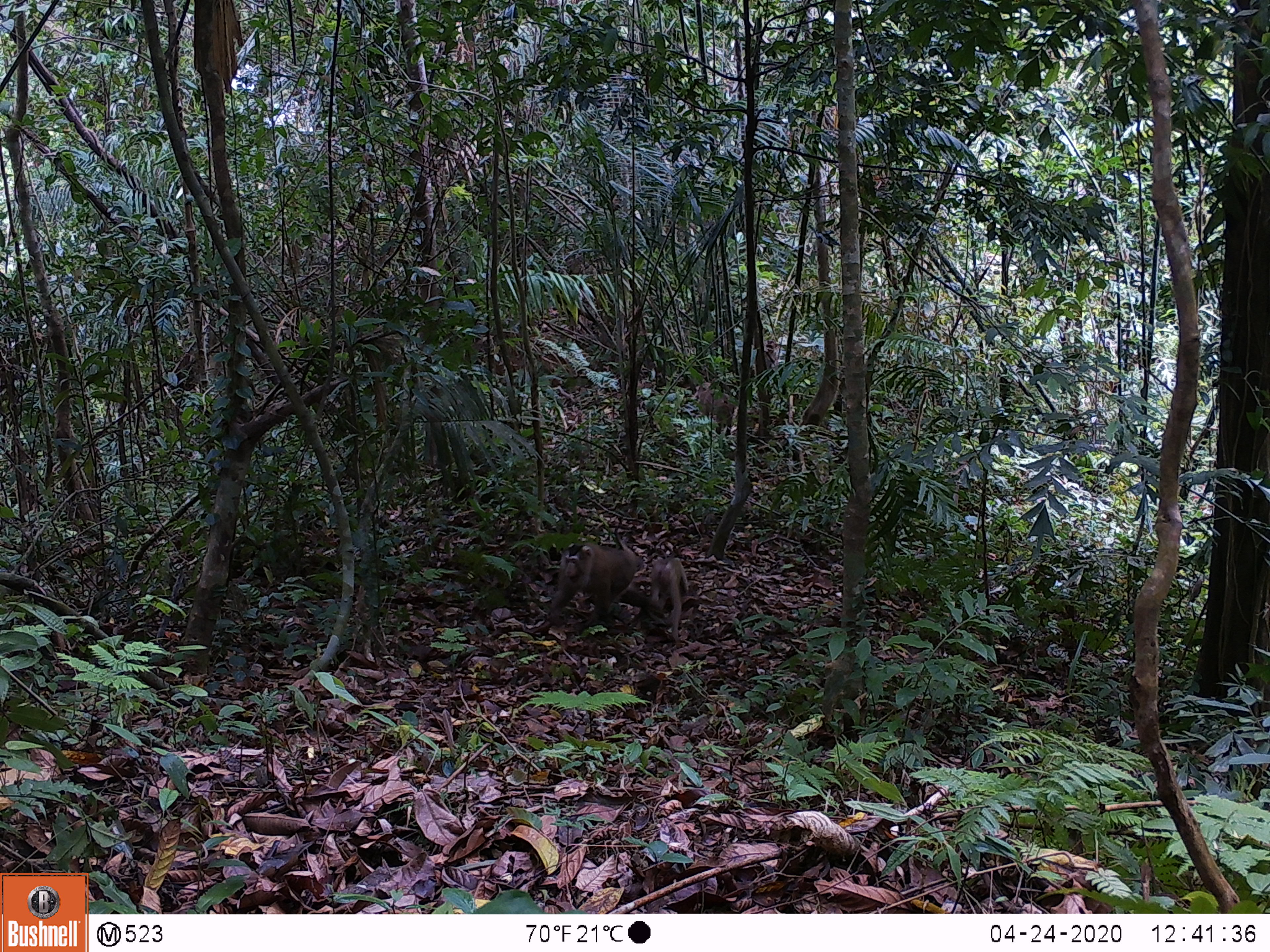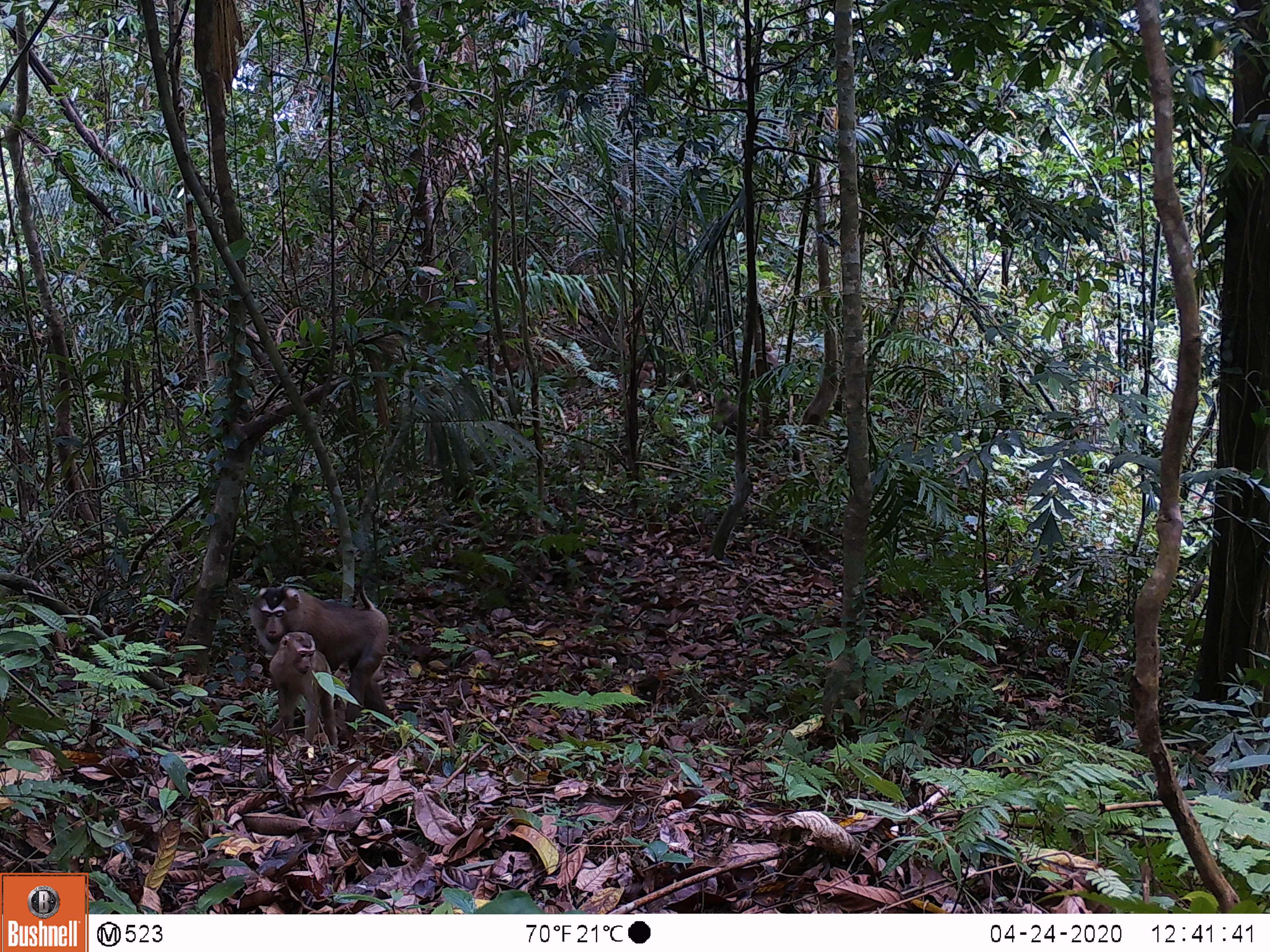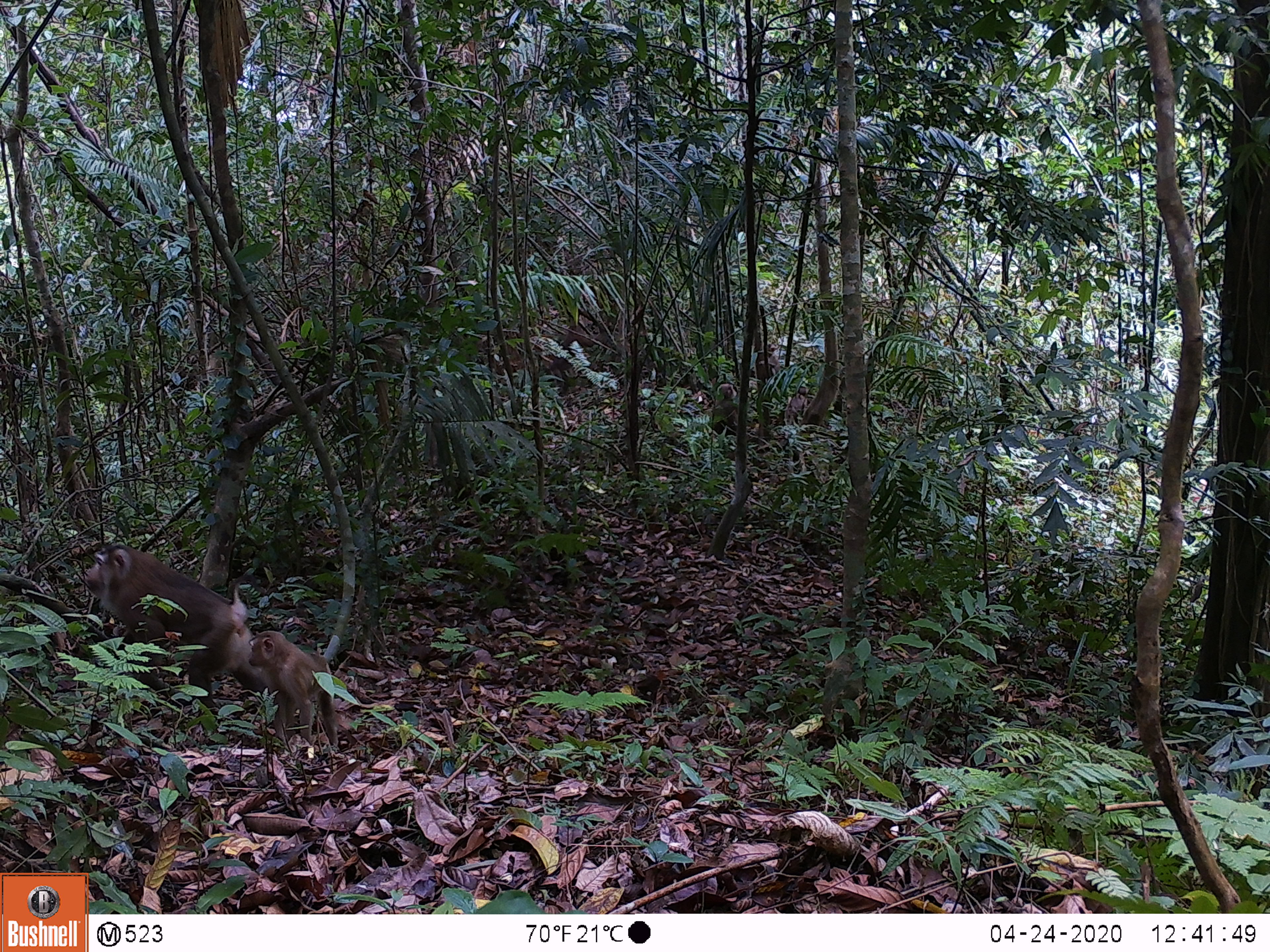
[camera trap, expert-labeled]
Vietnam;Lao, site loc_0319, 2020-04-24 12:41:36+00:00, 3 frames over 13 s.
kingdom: Animalia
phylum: Chordata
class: Mammalia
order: Primates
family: Cercopithecidae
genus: Macaca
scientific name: Macaca nemestrina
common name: pig-tailed macaque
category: pig tailed macaque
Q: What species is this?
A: Pig tailed macaque (pig-tailed macaque) (Macaca nemestrina).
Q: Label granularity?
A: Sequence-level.